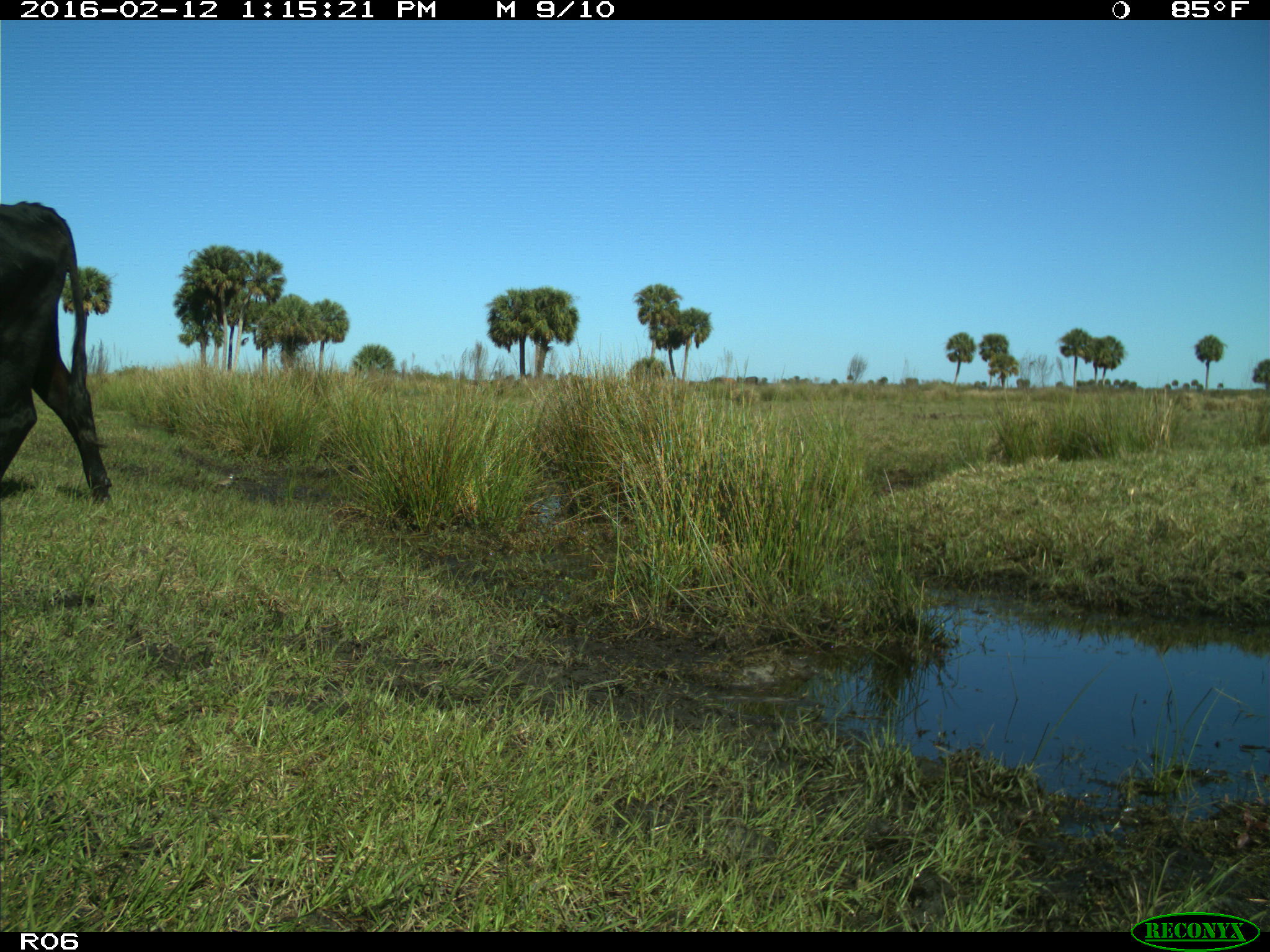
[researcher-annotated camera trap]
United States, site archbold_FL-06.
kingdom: Animalia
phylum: Chordata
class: Mammalia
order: Artiodactyla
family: Bovidae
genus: Bos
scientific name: Bos taurus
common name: domestic cow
Bos taurus (domestic cow).